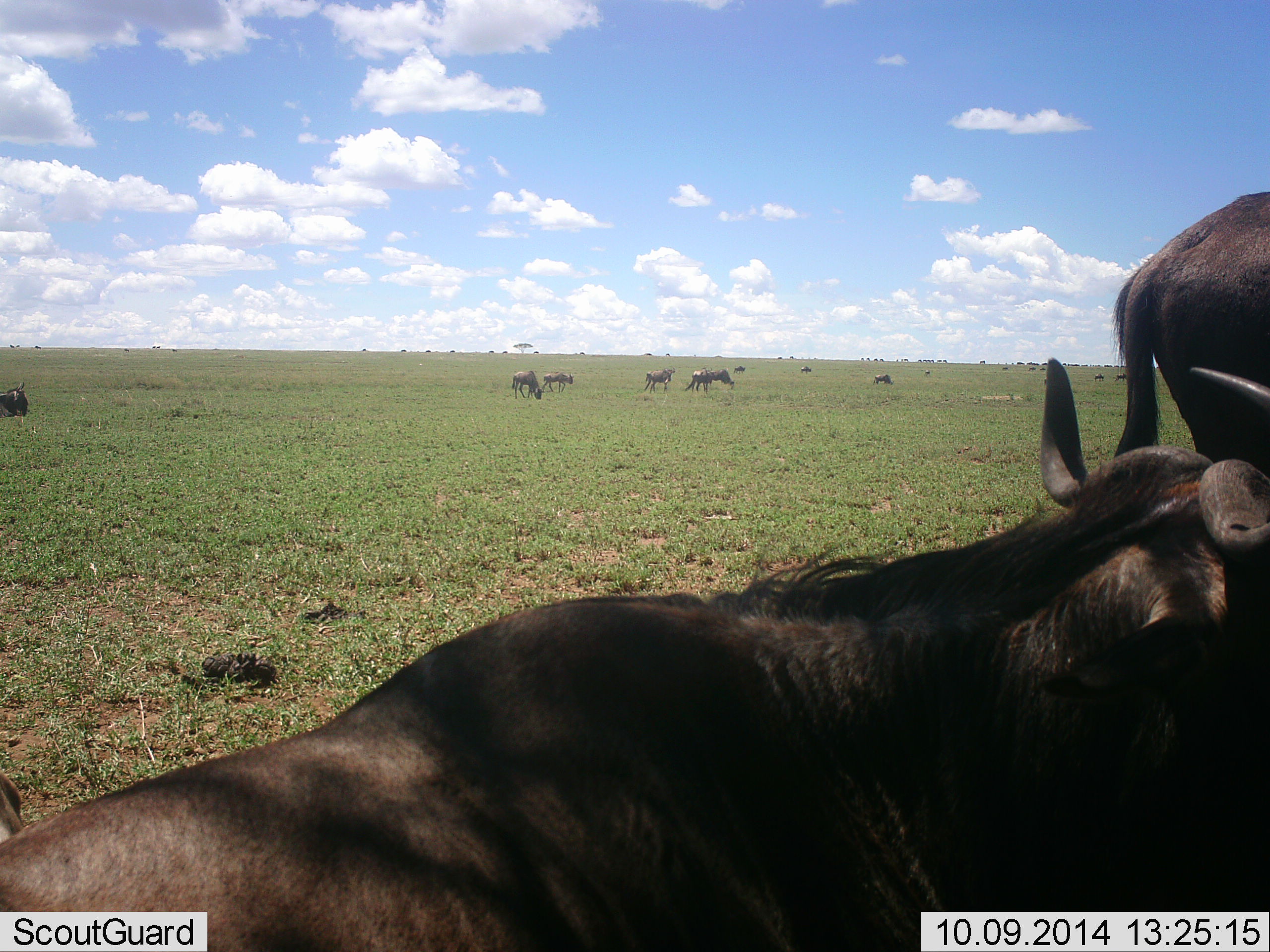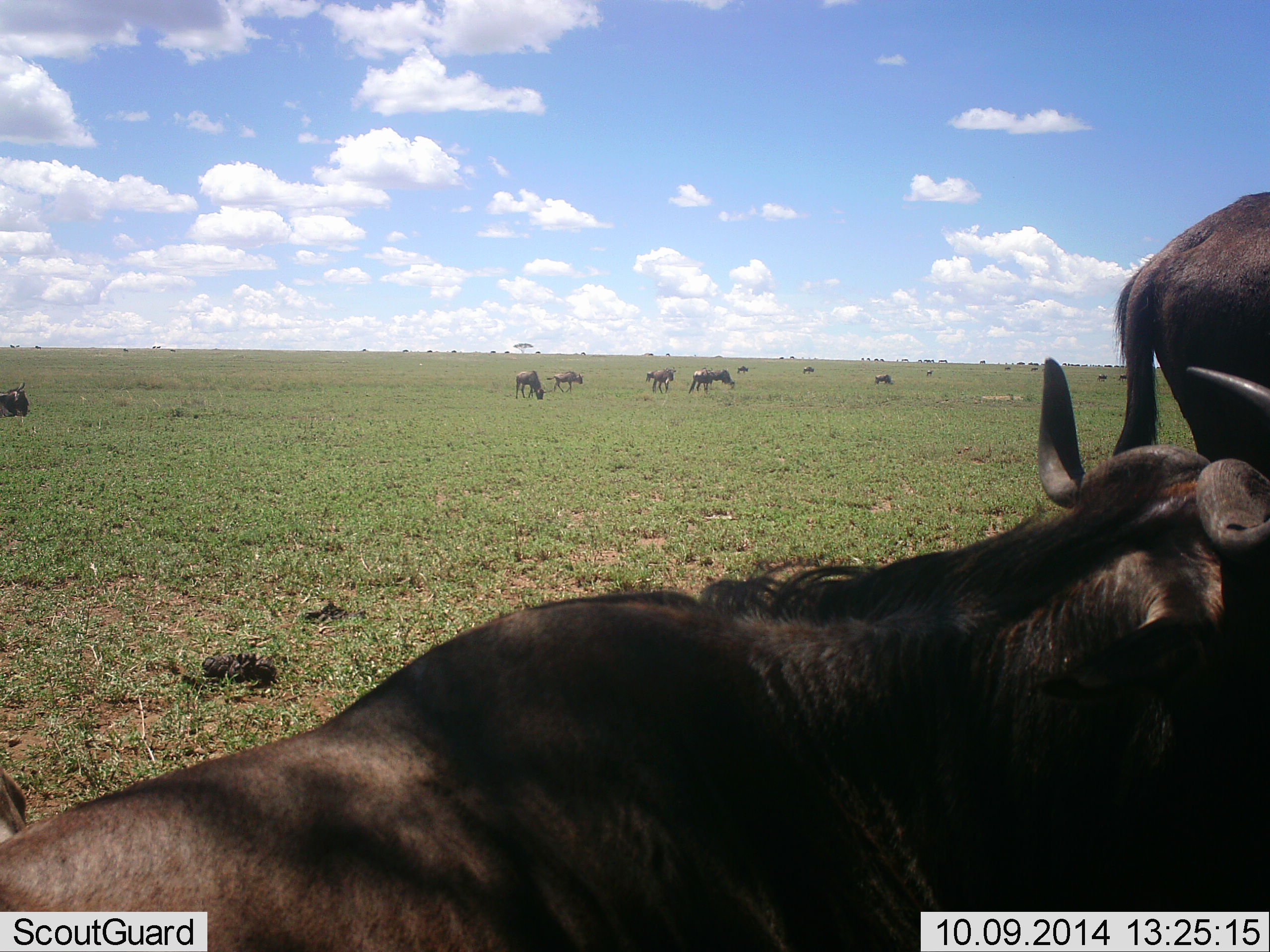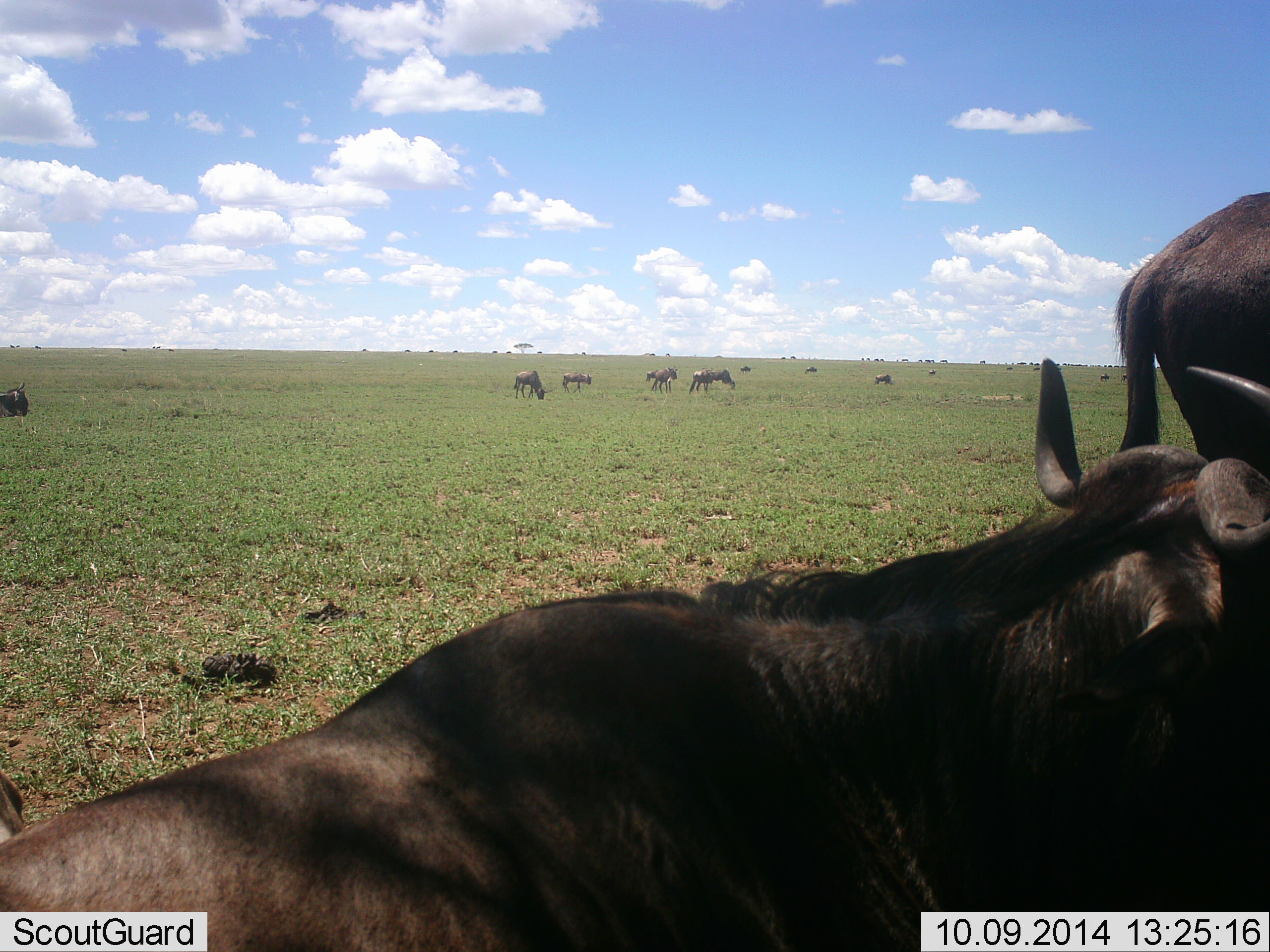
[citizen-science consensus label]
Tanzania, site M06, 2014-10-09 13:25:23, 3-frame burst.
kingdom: Animalia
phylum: Chordata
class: Mammalia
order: Artiodactyla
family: Bovidae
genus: Connochaetes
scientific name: Connochaetes taurinus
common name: blue wildebeest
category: wildebeest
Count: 11-50.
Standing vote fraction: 83%.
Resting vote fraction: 75%.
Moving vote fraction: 58%.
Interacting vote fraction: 8%.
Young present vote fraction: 17%.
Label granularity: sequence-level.